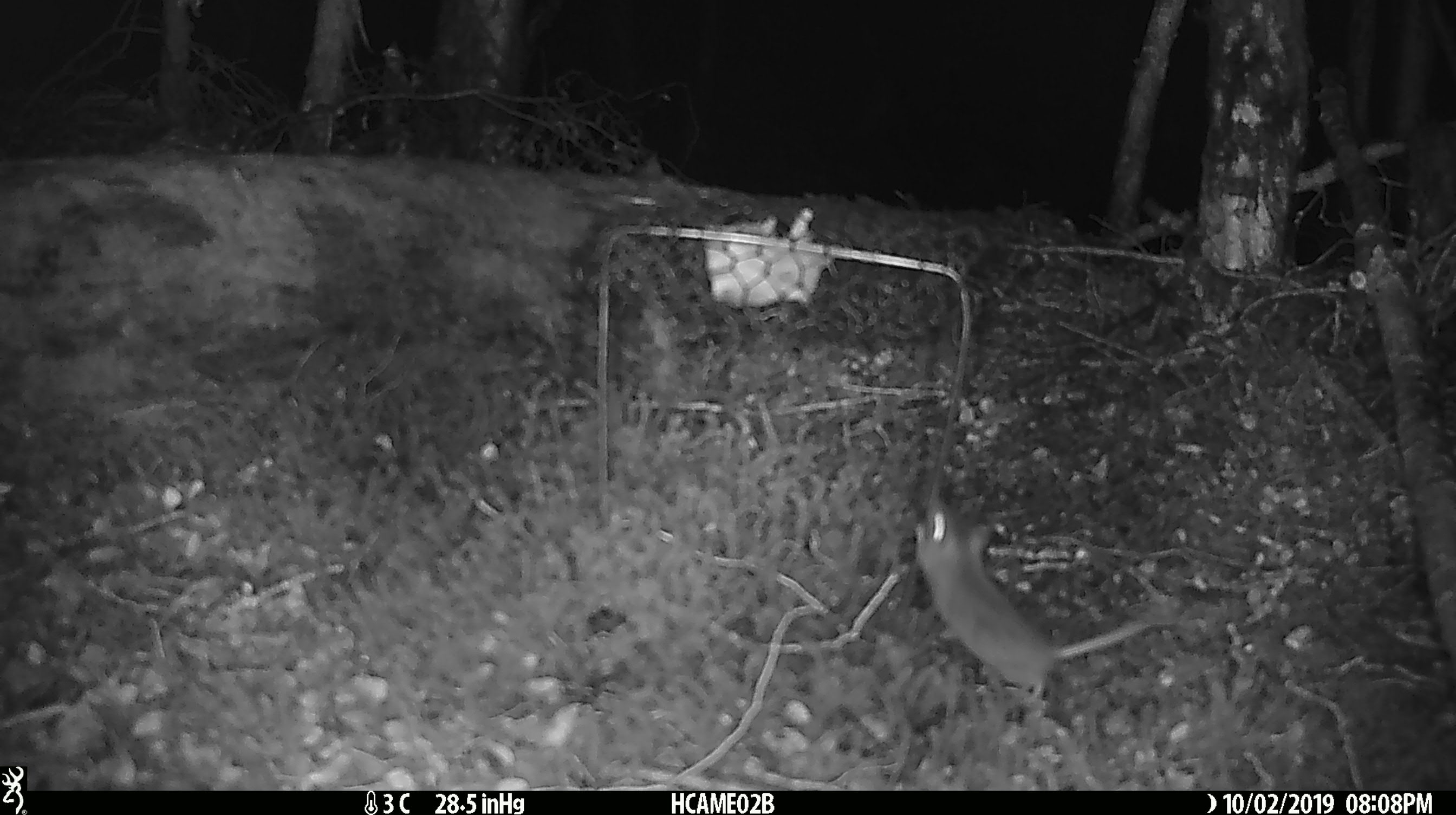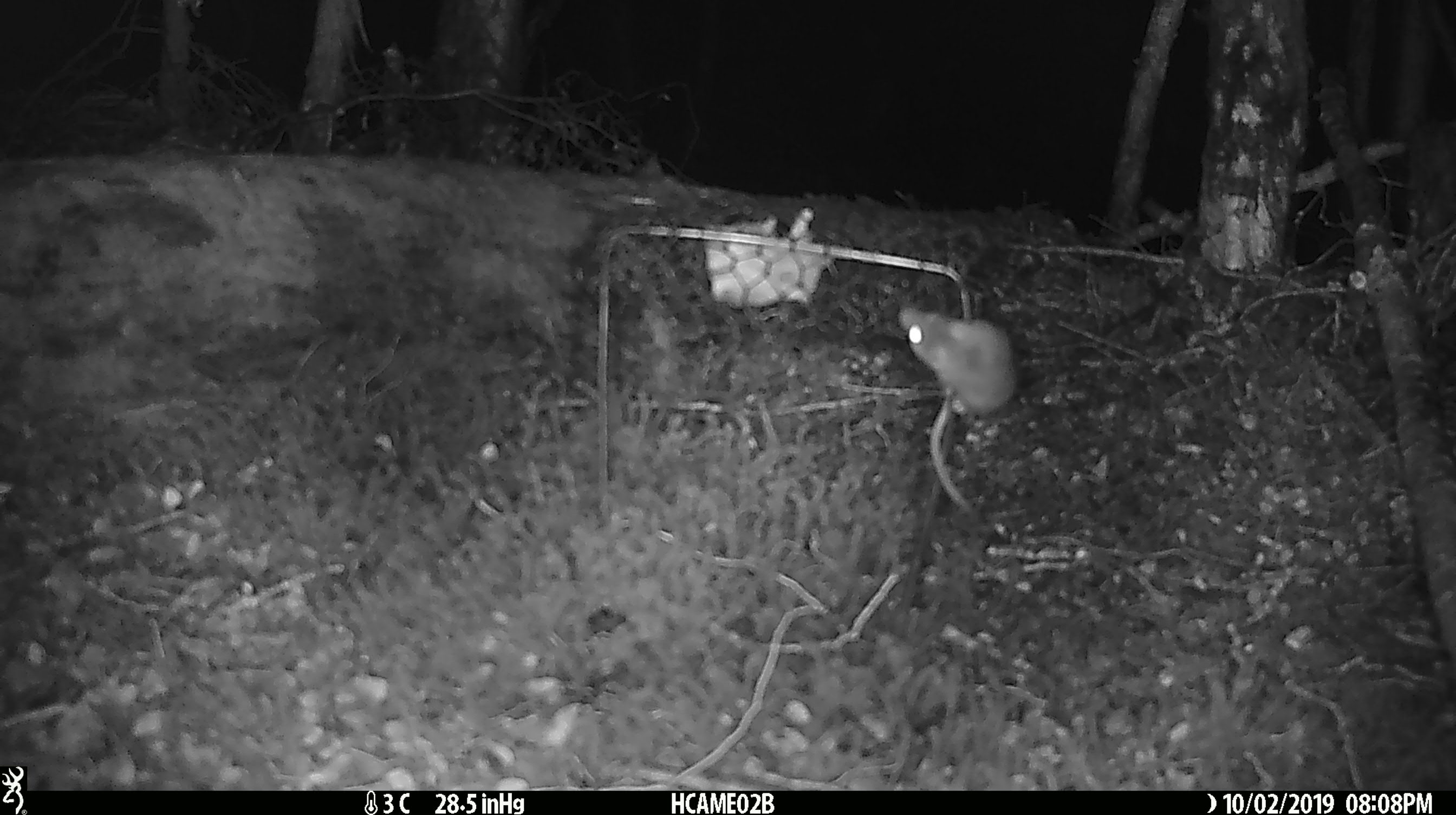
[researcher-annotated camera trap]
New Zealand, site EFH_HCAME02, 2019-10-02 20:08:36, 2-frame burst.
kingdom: Animalia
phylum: Chordata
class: Mammalia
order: Rodentia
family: Muridae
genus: Mus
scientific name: Mus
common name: mouse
Mouse (Mus).